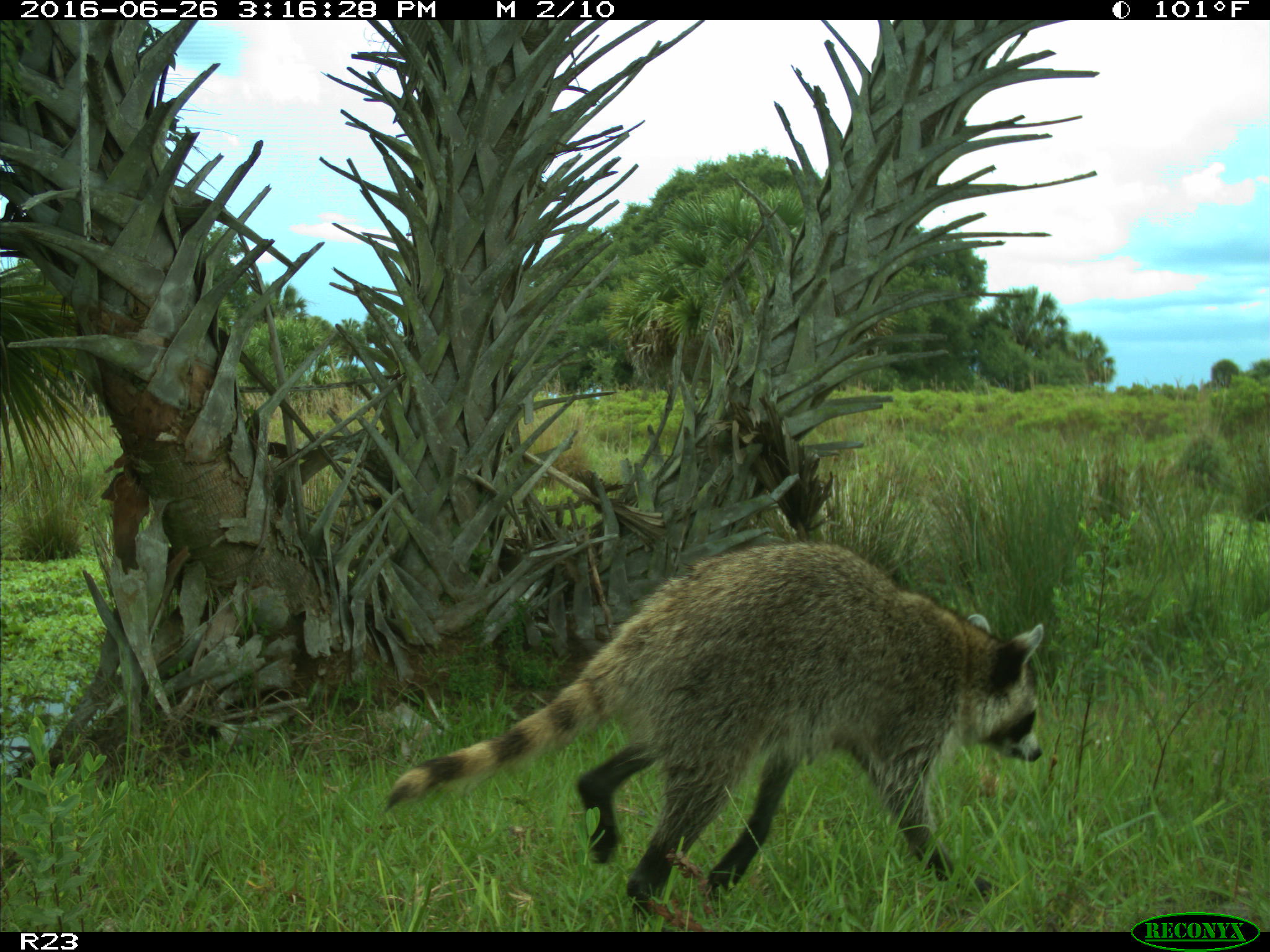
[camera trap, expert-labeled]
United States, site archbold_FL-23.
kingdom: Animalia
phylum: Chordata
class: Mammalia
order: Carnivora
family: Procyonidae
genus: Procyon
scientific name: Procyon lotor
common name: common raccoon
Procyon lotor (common raccoon).